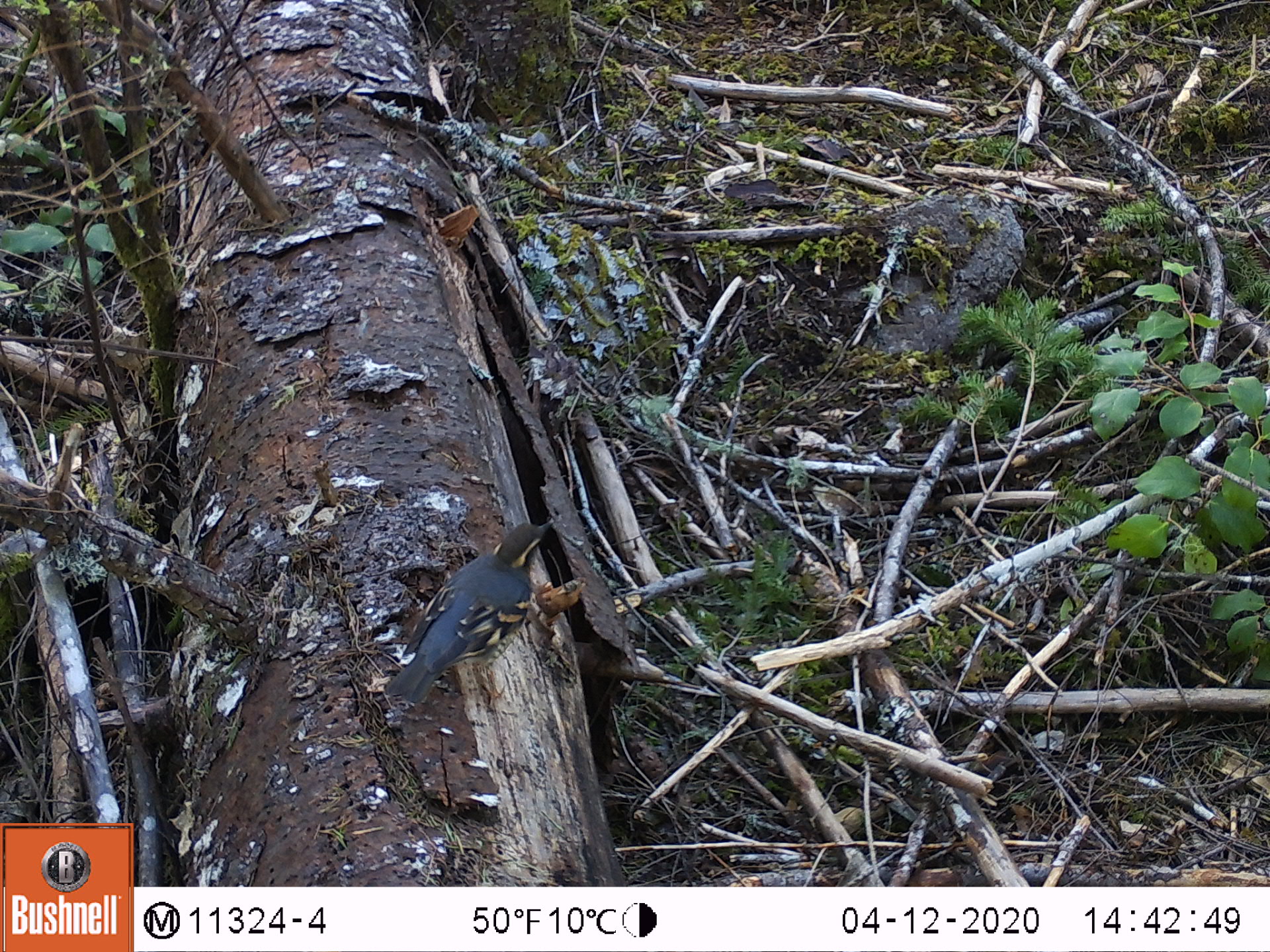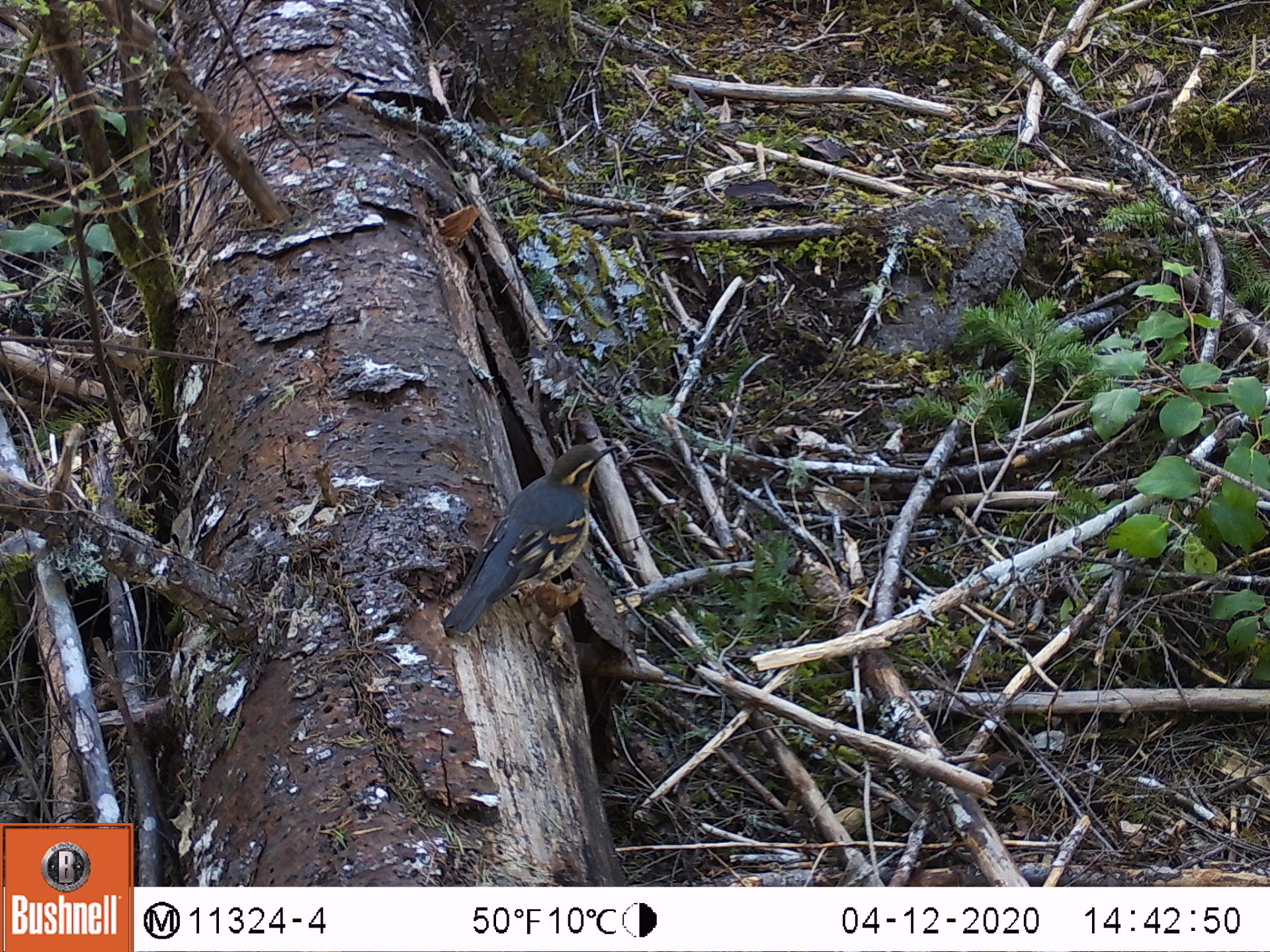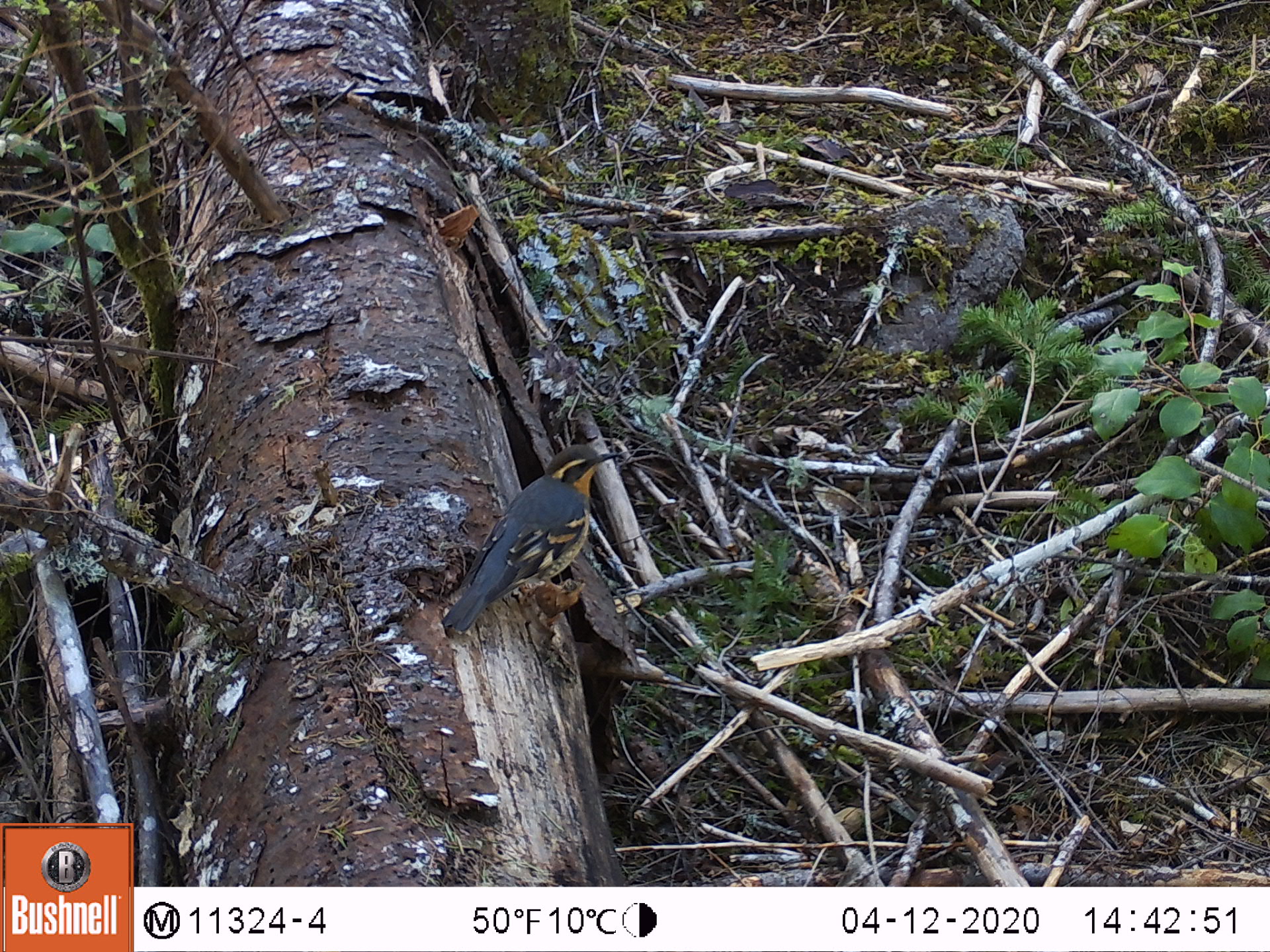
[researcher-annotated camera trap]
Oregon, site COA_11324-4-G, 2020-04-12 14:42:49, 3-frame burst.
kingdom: Animalia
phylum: Chordata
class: Aves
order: Passeriformes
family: Turdidae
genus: Ixoreus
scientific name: Ixoreus naevius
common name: varied thrush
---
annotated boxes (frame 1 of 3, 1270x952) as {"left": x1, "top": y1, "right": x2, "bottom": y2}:
varied thrush: {"left": 388, "top": 520, "right": 554, "bottom": 706}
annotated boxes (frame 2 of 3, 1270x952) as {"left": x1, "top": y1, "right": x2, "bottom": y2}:
varied thrush: {"left": 438, "top": 436, "right": 614, "bottom": 632}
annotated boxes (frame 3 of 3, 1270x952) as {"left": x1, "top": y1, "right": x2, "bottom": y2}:
varied thrush: {"left": 443, "top": 444, "right": 613, "bottom": 632}